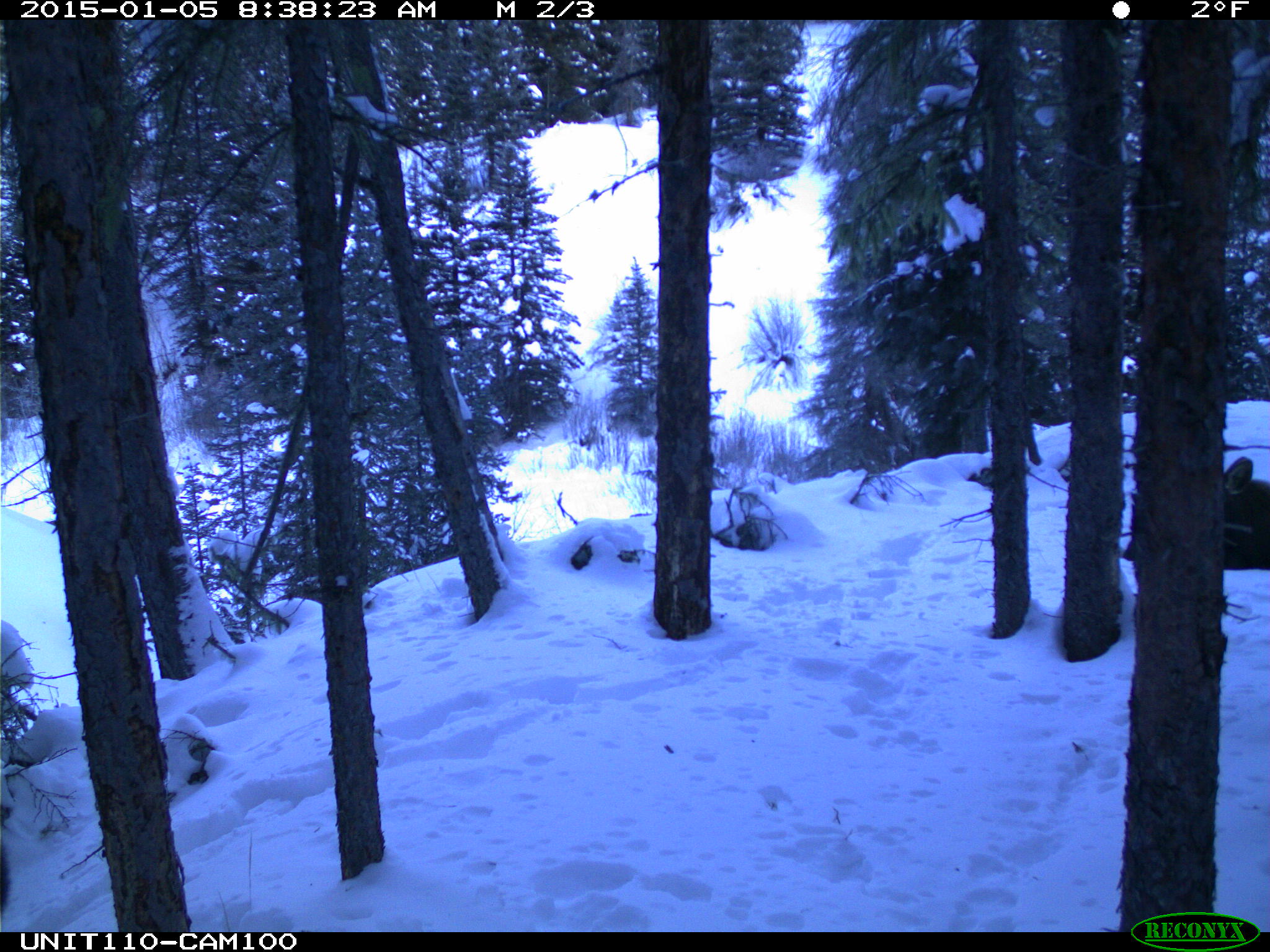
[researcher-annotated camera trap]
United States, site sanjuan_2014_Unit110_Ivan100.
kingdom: Animalia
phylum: Chordata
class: Mammalia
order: Artiodactyla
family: Cervidae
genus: Alces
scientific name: Alces alces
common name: moose